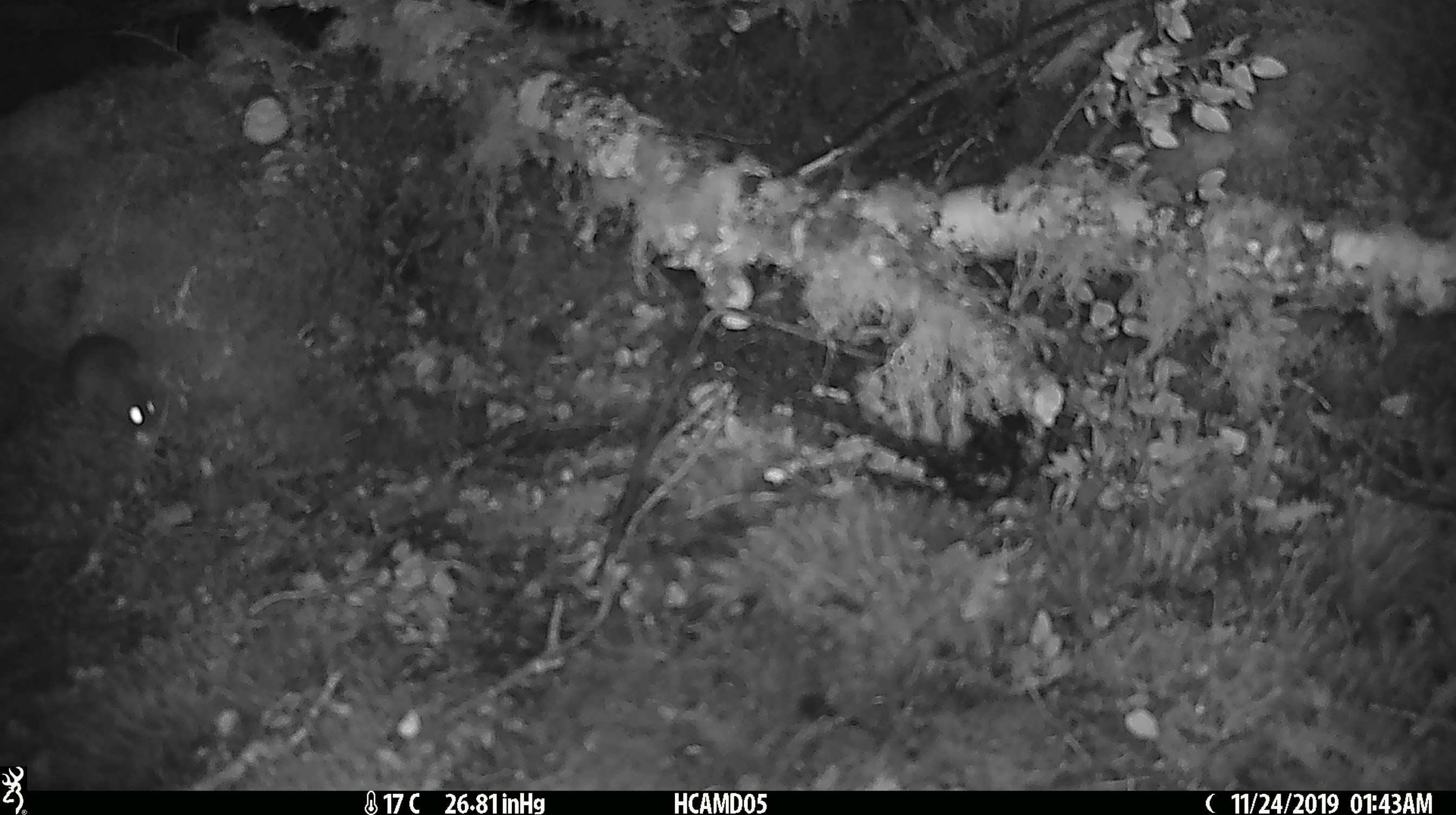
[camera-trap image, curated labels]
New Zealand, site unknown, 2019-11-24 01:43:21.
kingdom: Animalia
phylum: Chordata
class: Mammalia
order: Rodentia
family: Muridae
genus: Mus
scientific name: Mus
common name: mouse